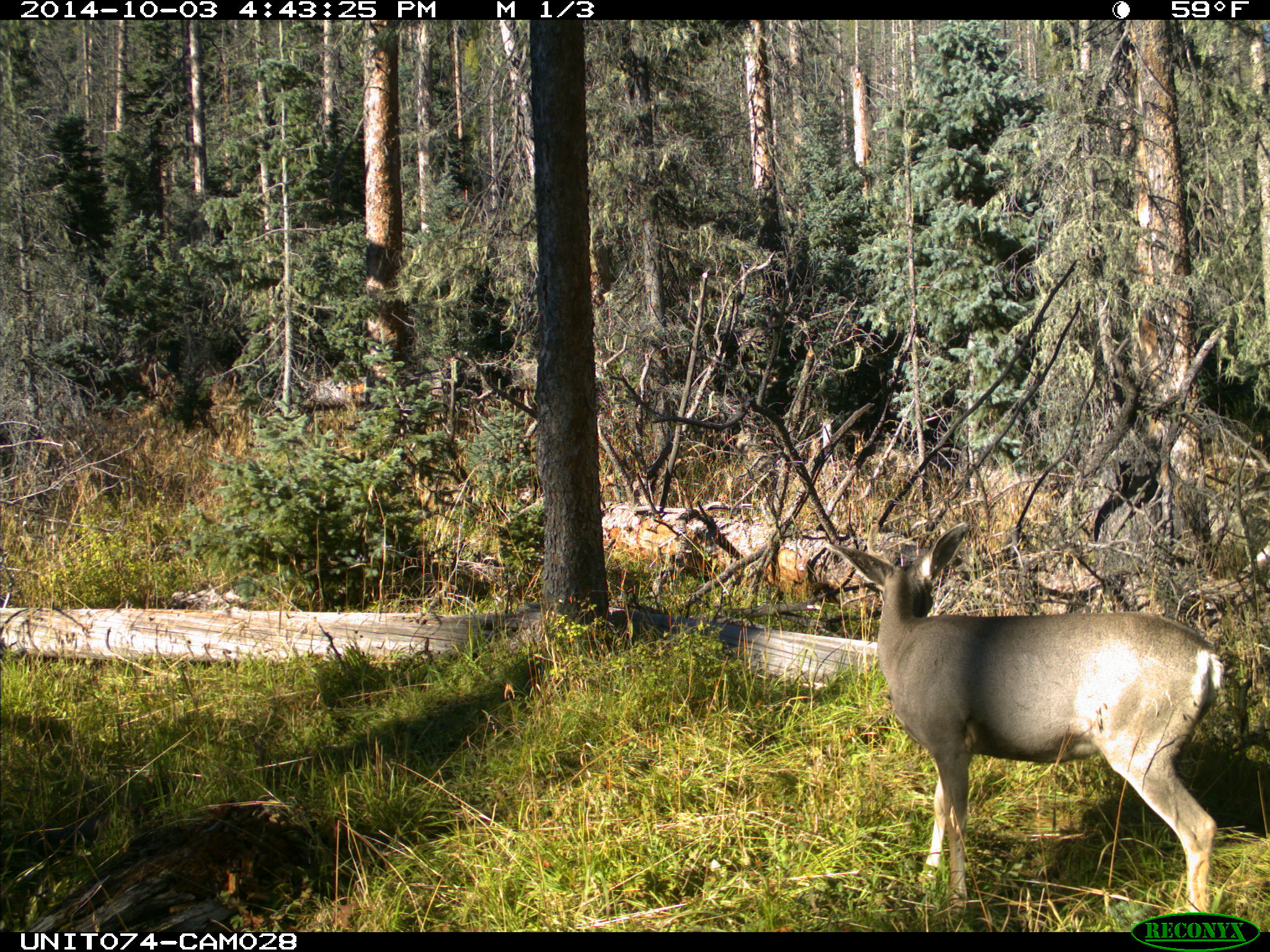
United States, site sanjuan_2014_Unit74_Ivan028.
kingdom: Animalia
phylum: Chordata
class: Mammalia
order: Artiodactyla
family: Cervidae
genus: Odocoileus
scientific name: Odocoileus hemionus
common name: mule deer